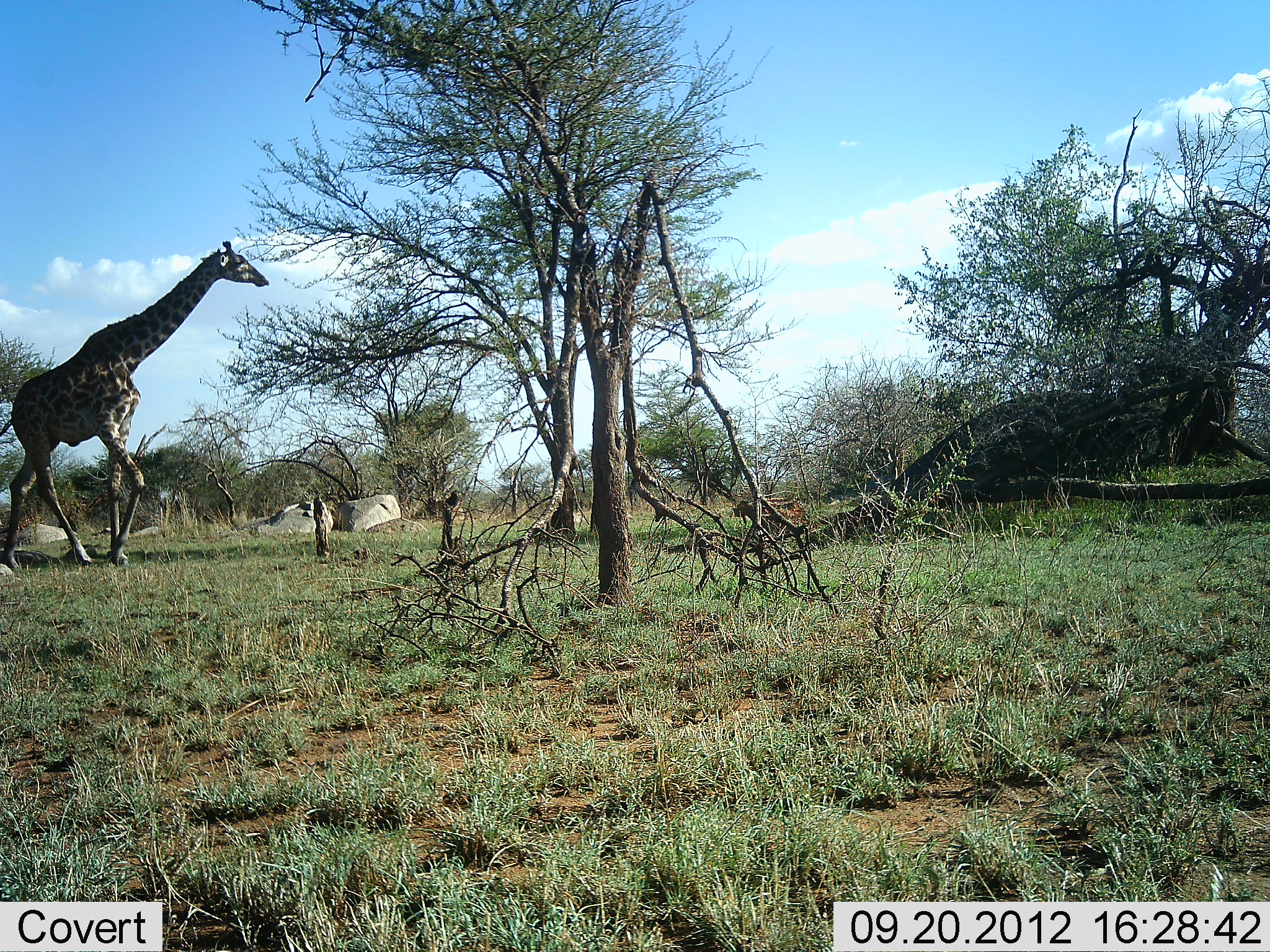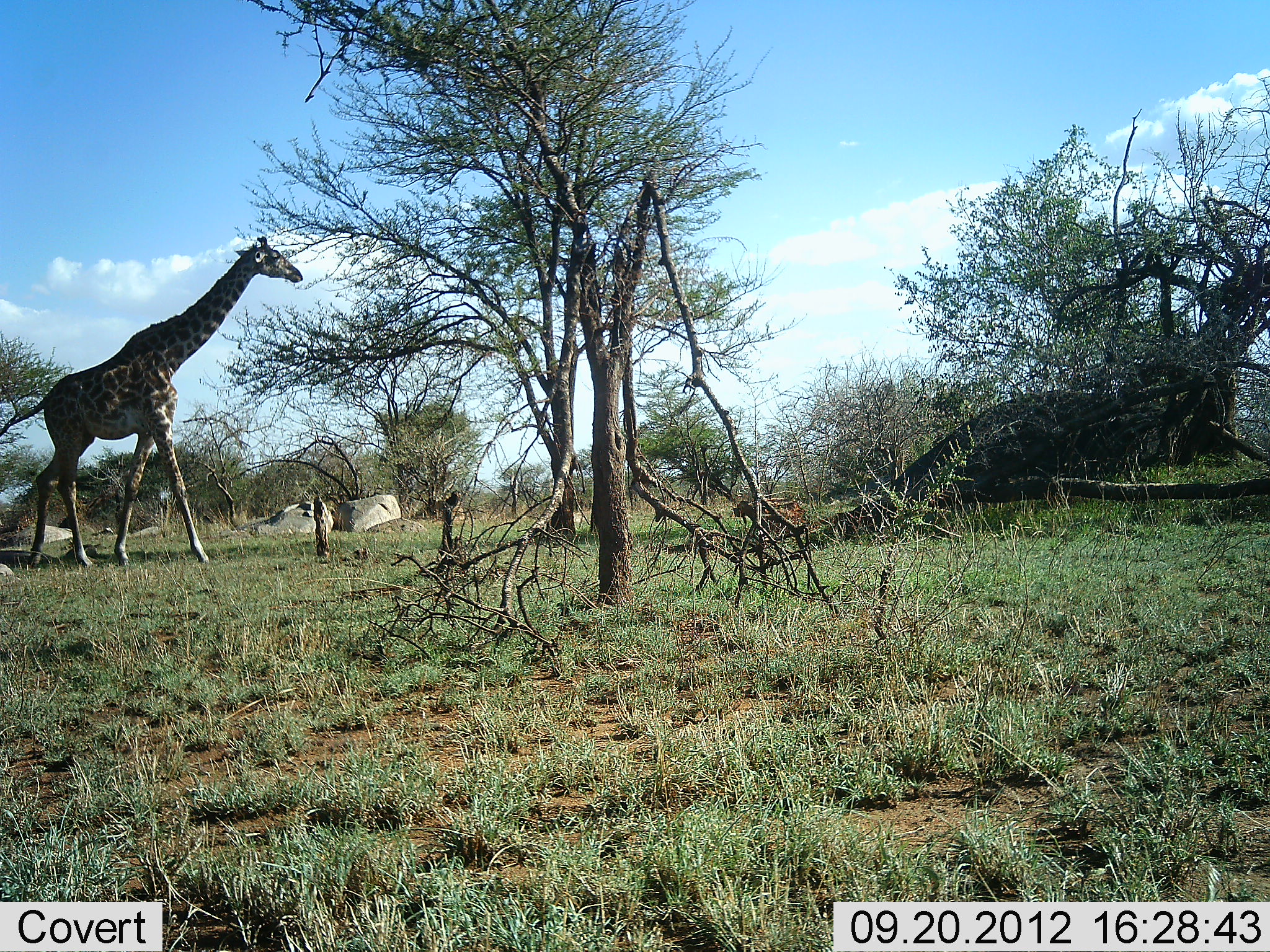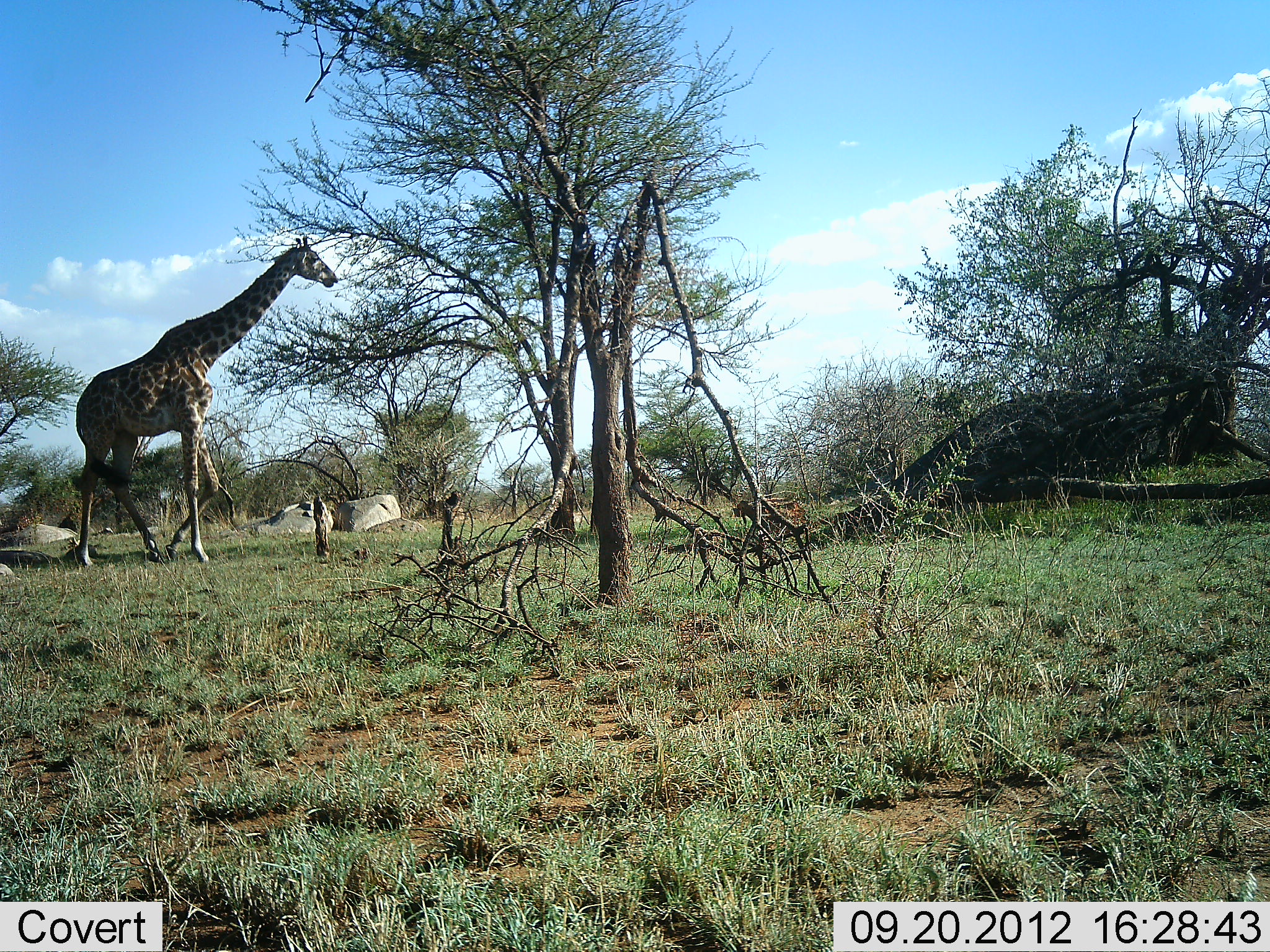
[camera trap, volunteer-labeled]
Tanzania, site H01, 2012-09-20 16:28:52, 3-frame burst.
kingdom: Animalia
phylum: Chordata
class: Mammalia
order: Artiodactyla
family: Giraffidae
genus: Giraffa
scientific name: Giraffa camelopardalis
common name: giraffe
Giraffe (Giraffa camelopardalis), count 1. Behavior (volunteer vote fractions): standing 0%, resting 0%, moving 100%, interacting 0%. Young present (vote fraction): 0%. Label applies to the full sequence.